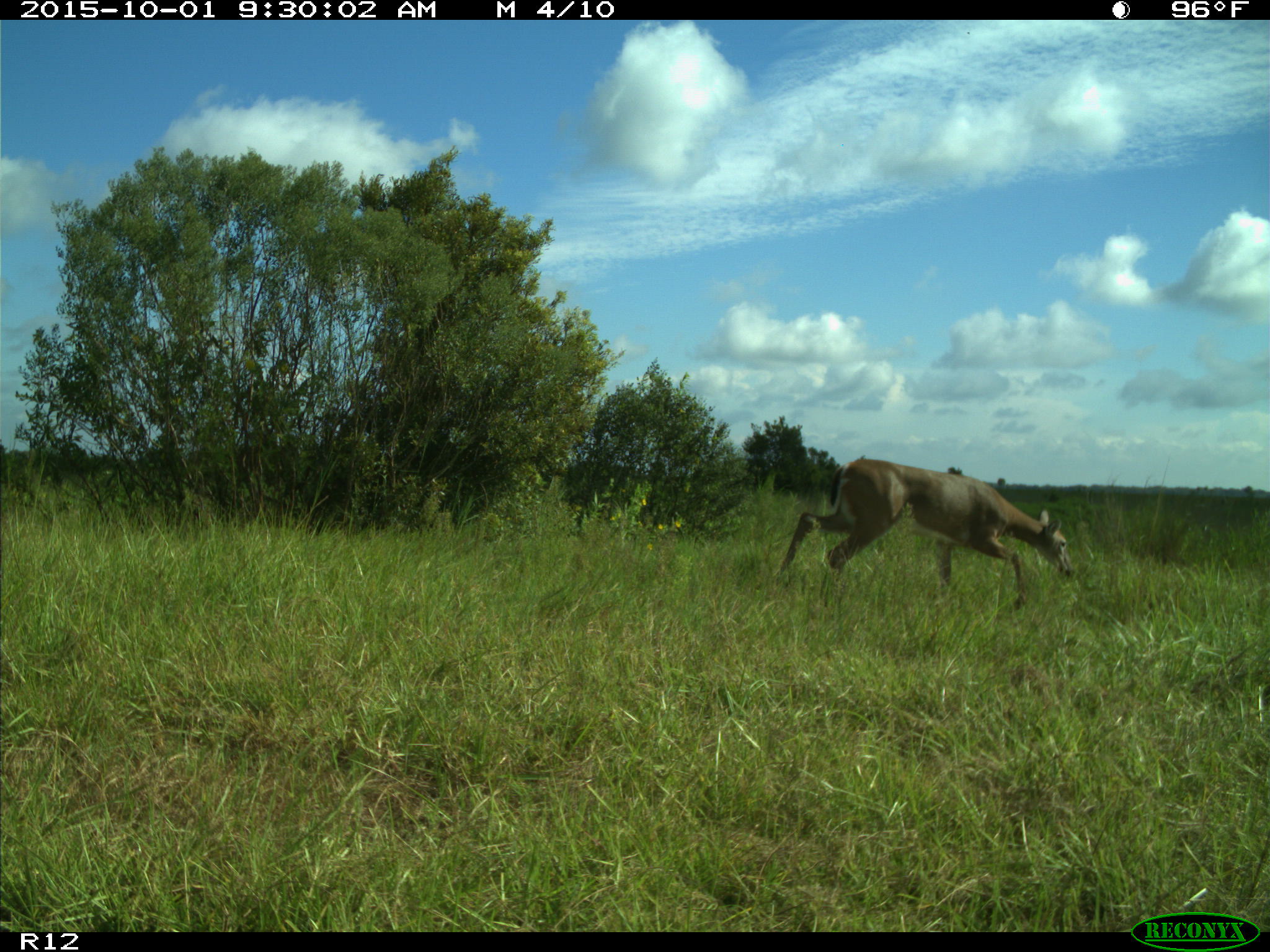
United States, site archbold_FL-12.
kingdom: Animalia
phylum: Chordata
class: Mammalia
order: Artiodactyla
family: Cervidae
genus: Odocoileus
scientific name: Odocoileus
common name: deer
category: unidentified deer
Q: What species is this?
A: Unidentified deer (deer) (Odocoileus).